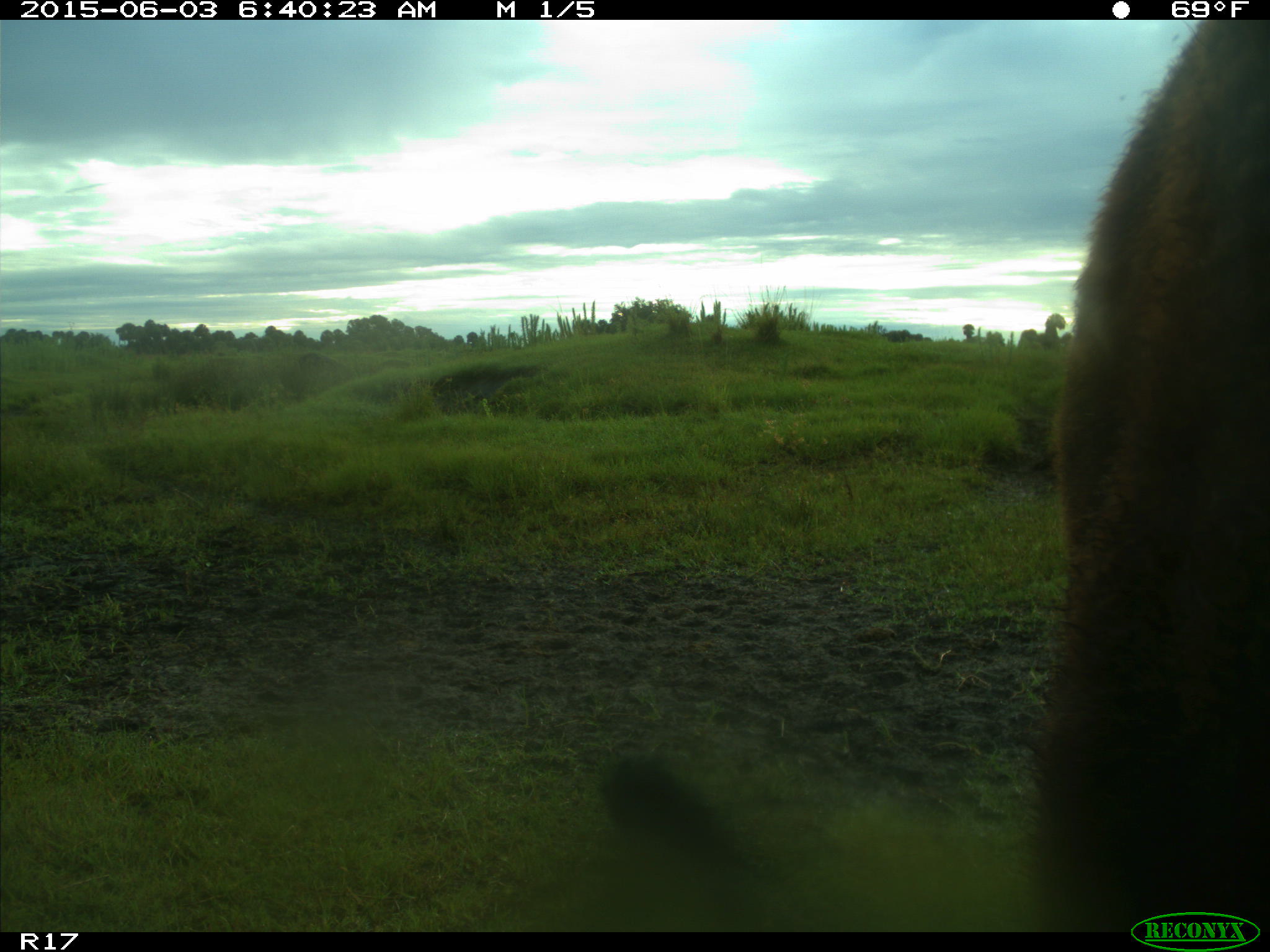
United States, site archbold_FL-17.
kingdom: Animalia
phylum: Chordata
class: Mammalia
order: Artiodactyla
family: Bovidae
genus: Bos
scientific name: Bos taurus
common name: domestic cow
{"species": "Bos taurus (domestic cow)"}